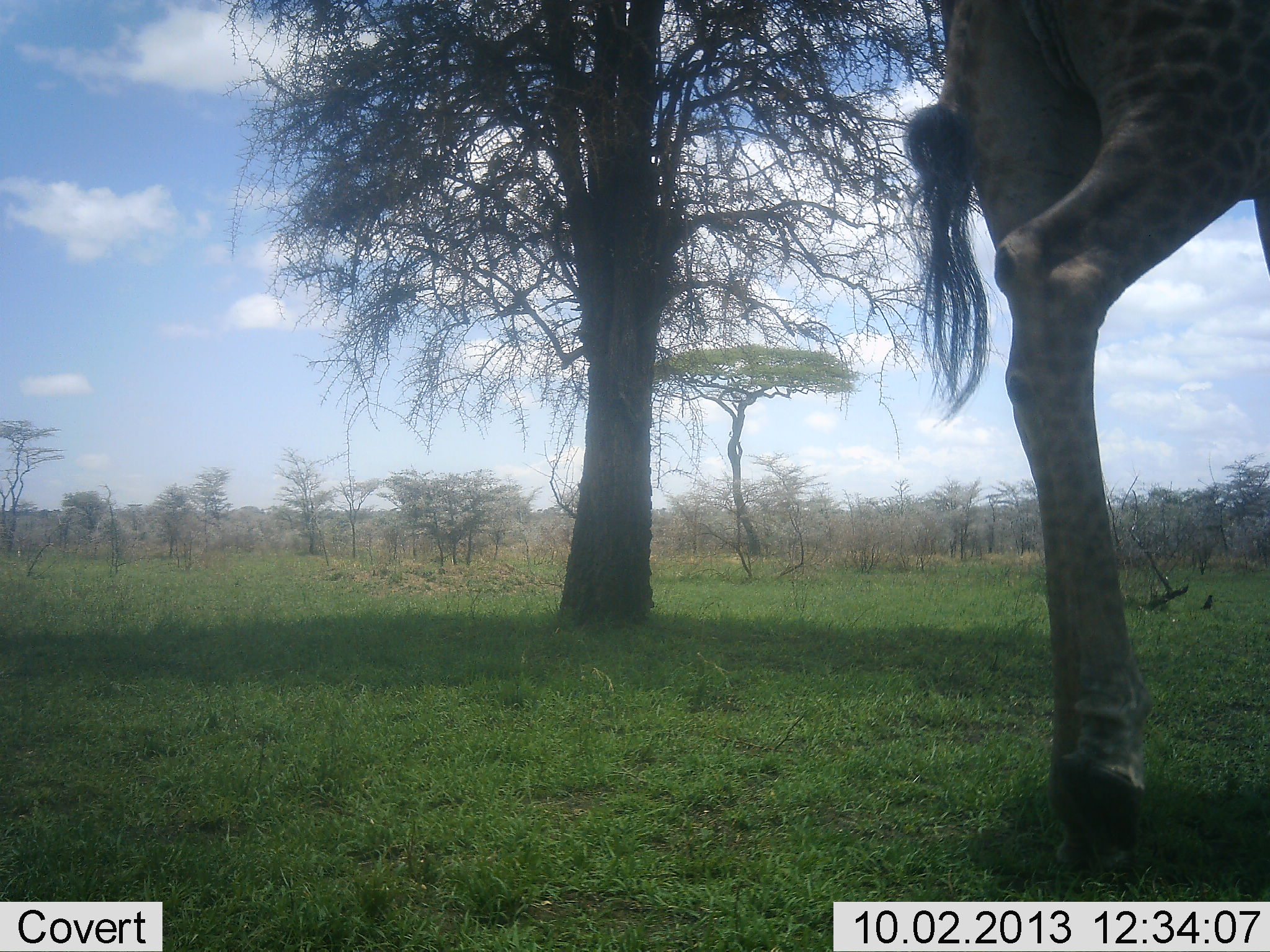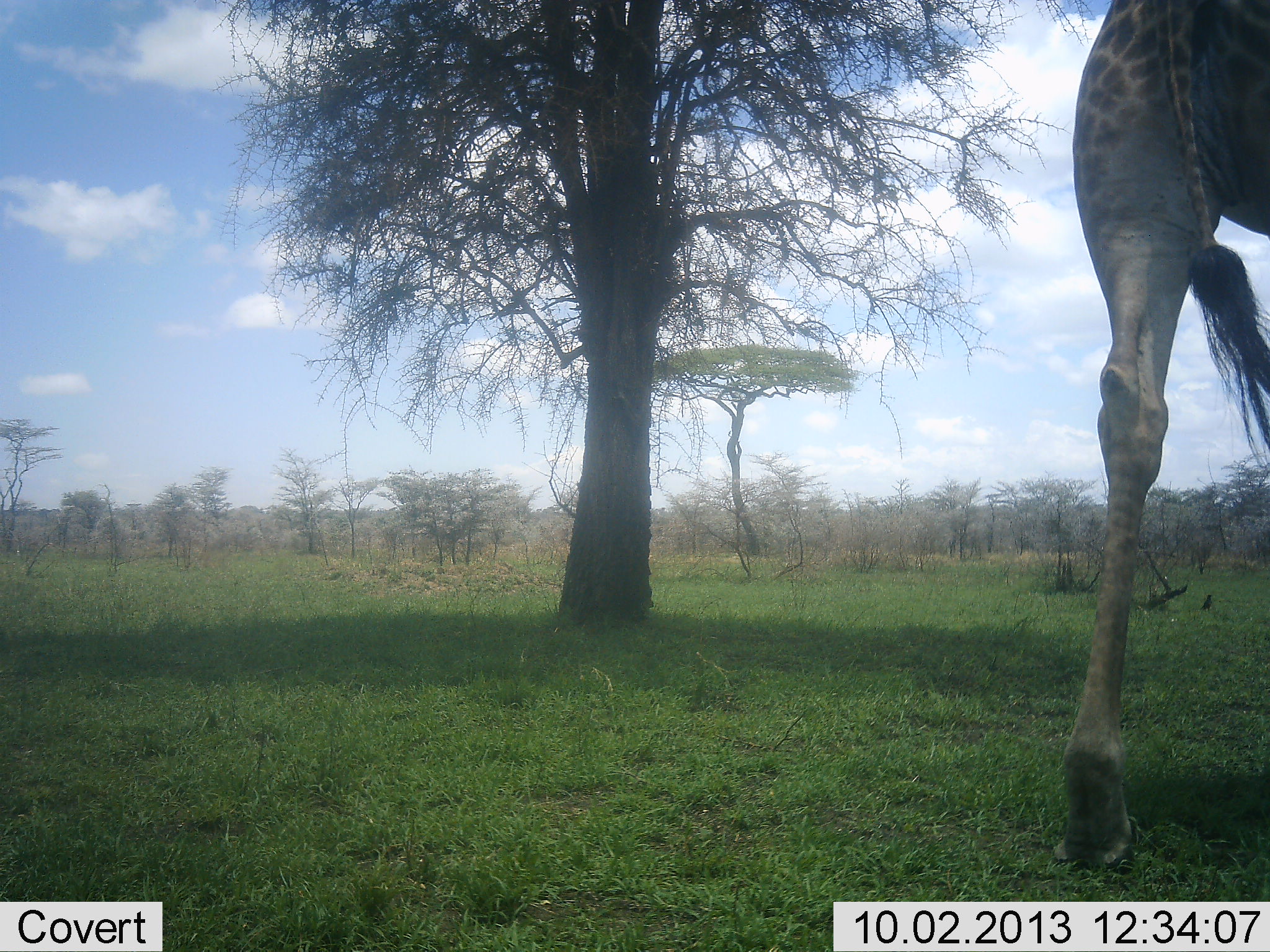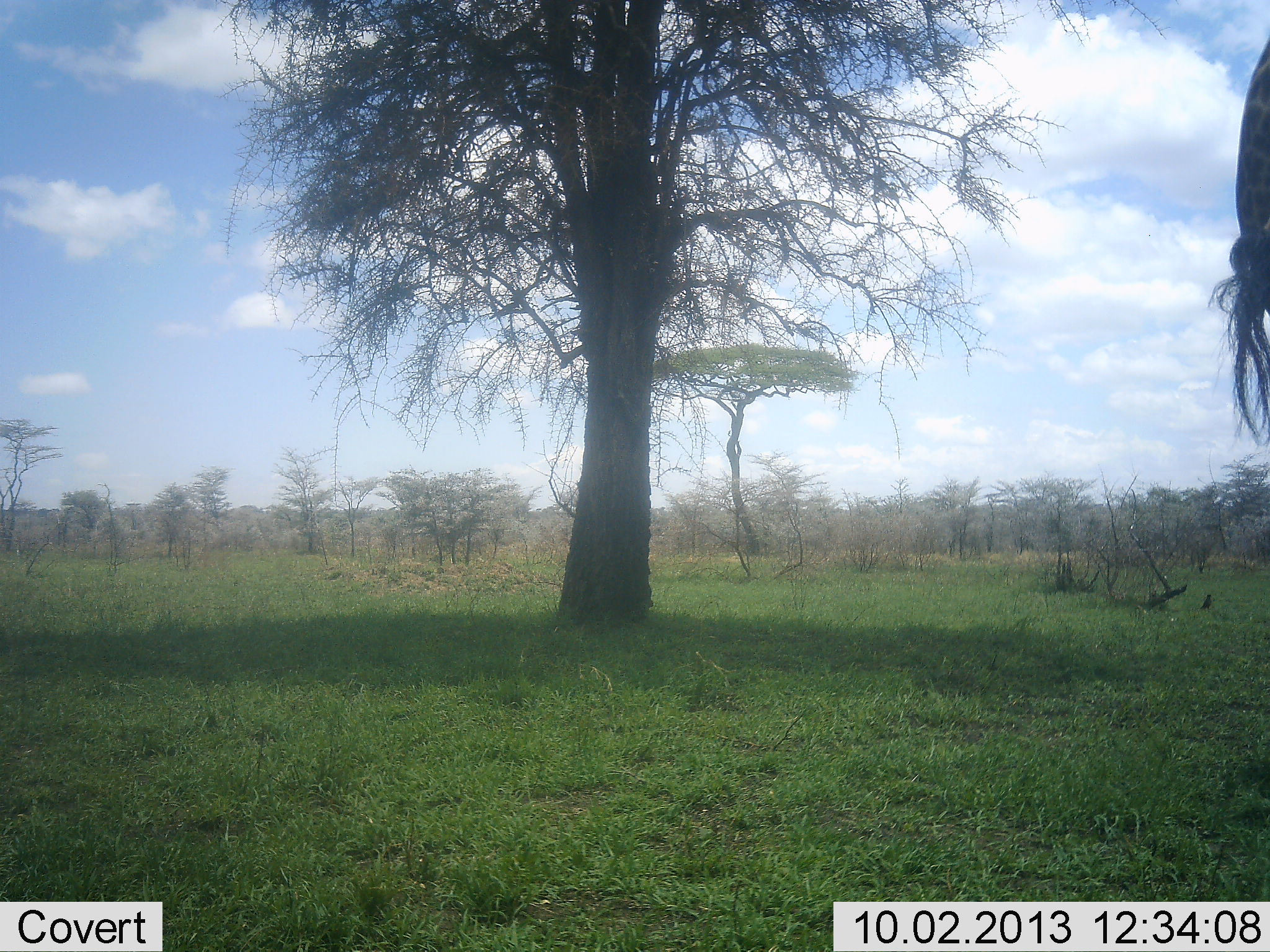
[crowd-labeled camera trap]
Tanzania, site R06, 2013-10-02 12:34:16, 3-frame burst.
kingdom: Animalia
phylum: Chordata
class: Mammalia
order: Artiodactyla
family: Giraffidae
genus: Giraffa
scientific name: Giraffa camelopardalis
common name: giraffe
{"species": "giraffe (Giraffa camelopardalis)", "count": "1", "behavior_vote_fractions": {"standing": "20%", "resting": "0%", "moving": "80%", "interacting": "0%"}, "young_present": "0%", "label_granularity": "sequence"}